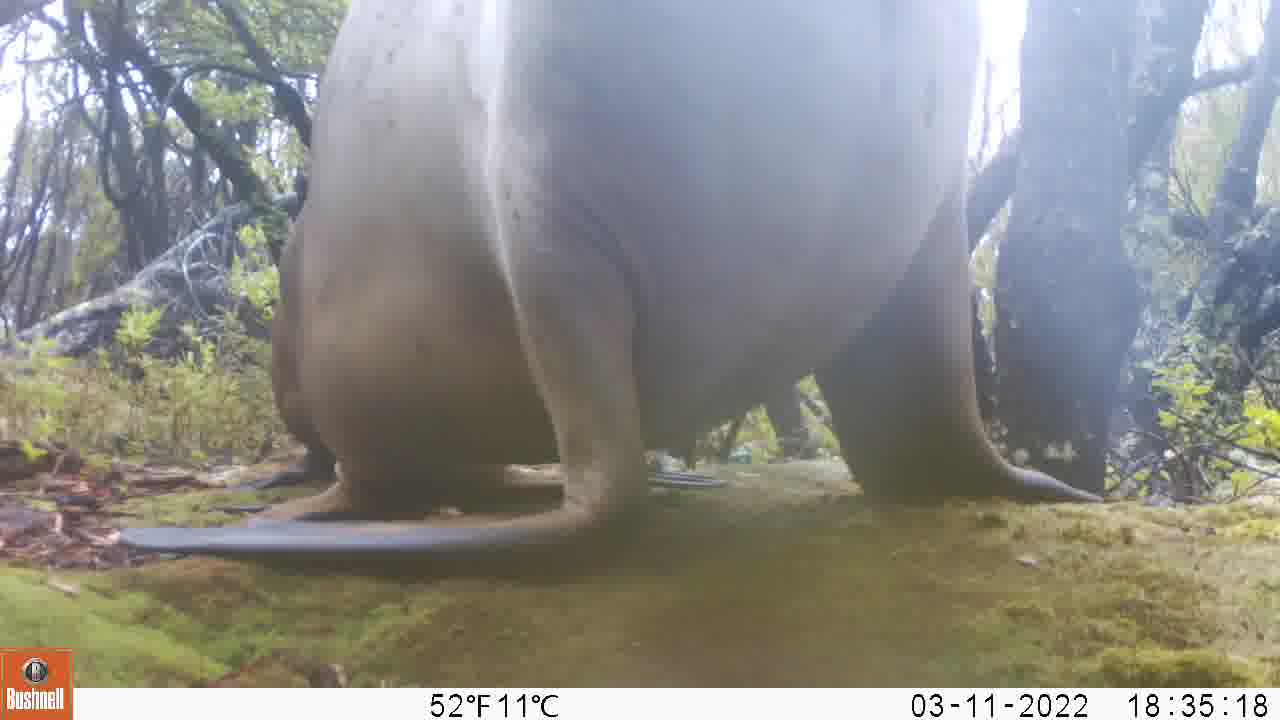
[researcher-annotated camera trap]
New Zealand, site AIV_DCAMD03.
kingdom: Animalia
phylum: Chordata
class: Mammalia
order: Carnivora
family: Otariidae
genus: Phocarctos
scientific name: Phocarctos hookeri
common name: new zealand sea lion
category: sealion